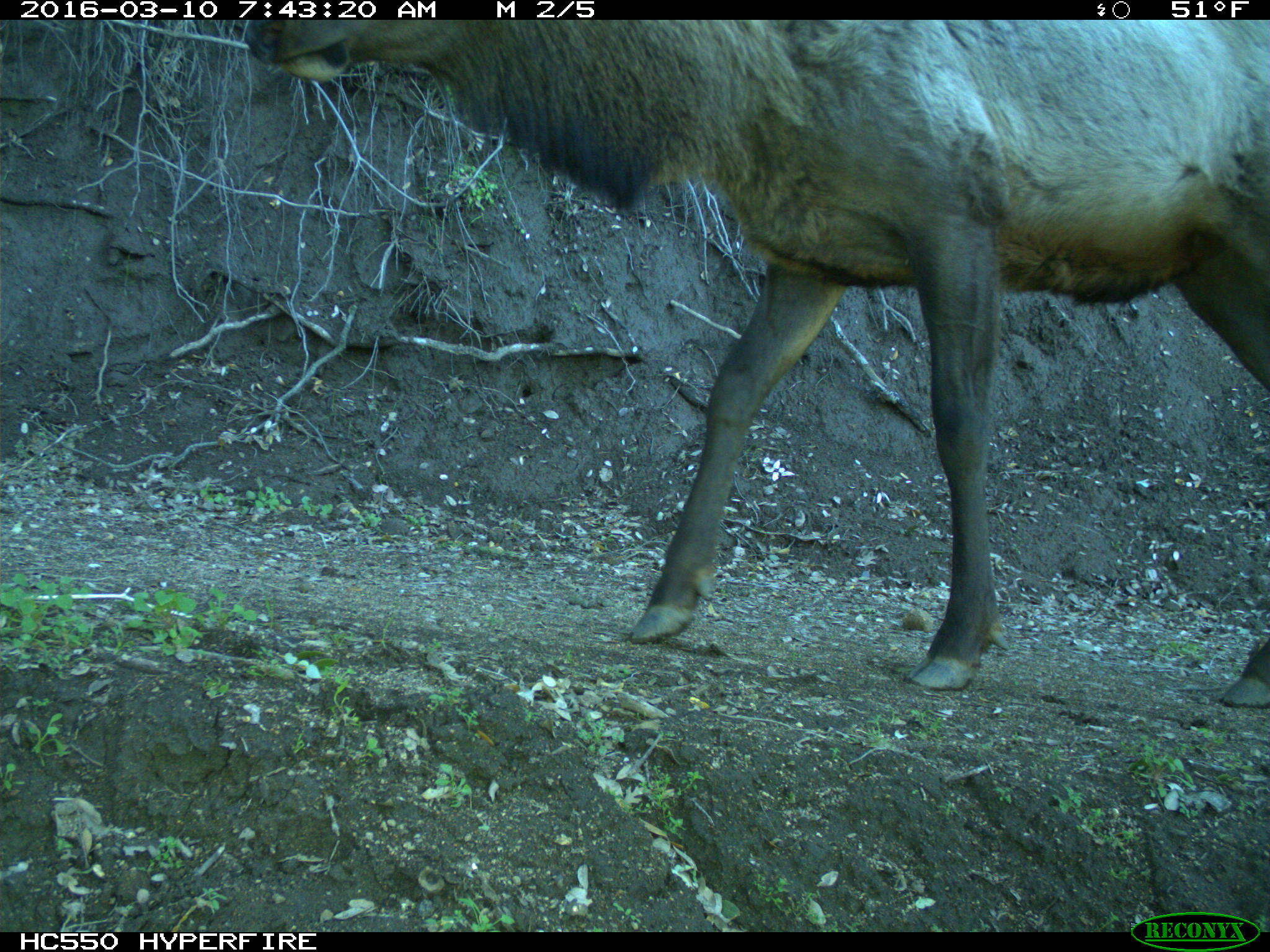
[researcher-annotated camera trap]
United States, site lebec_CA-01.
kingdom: Animalia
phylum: Chordata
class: Mammalia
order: Artiodactyla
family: Cervidae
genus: Cervus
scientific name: Cervus canadensis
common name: elk